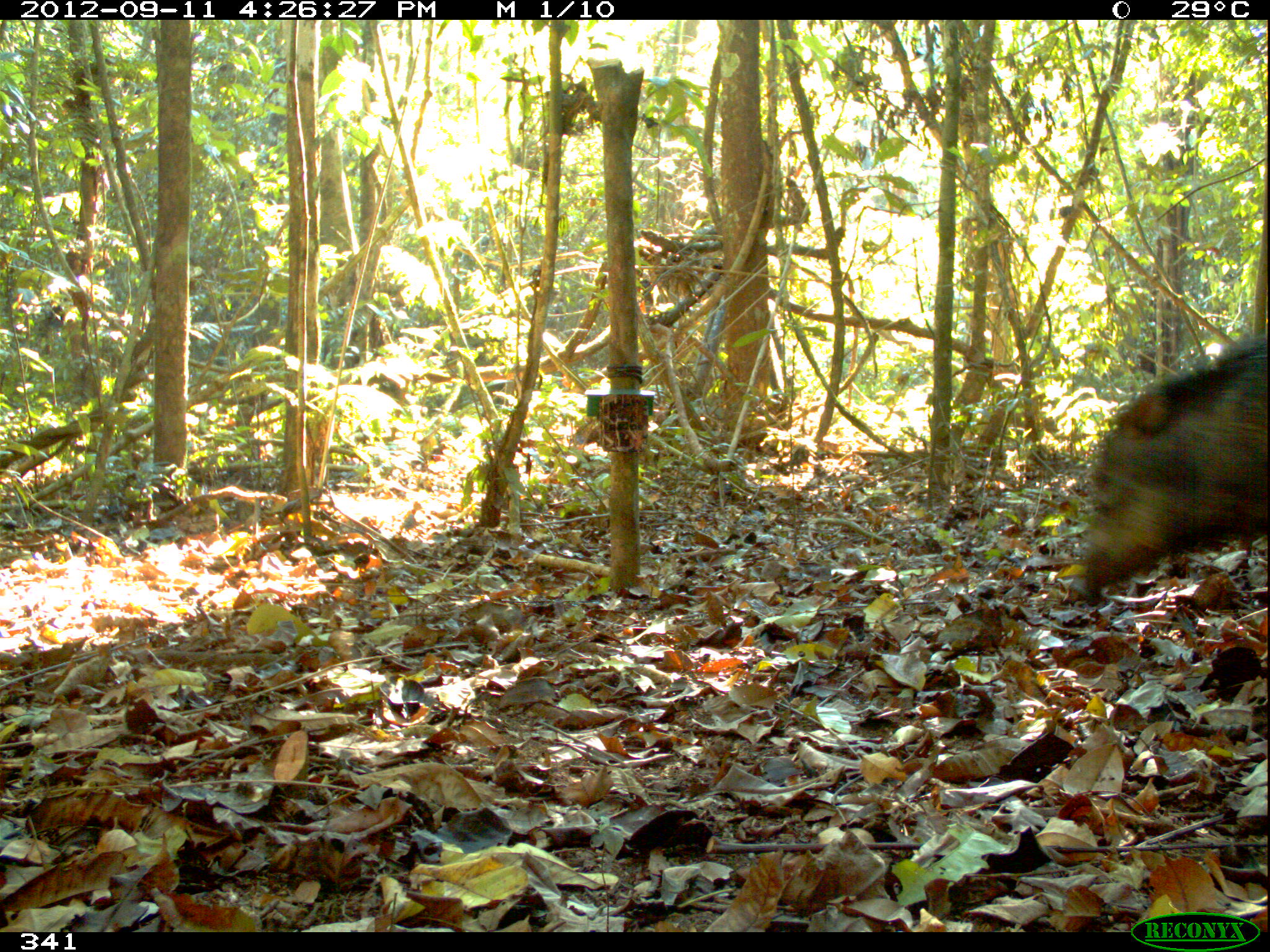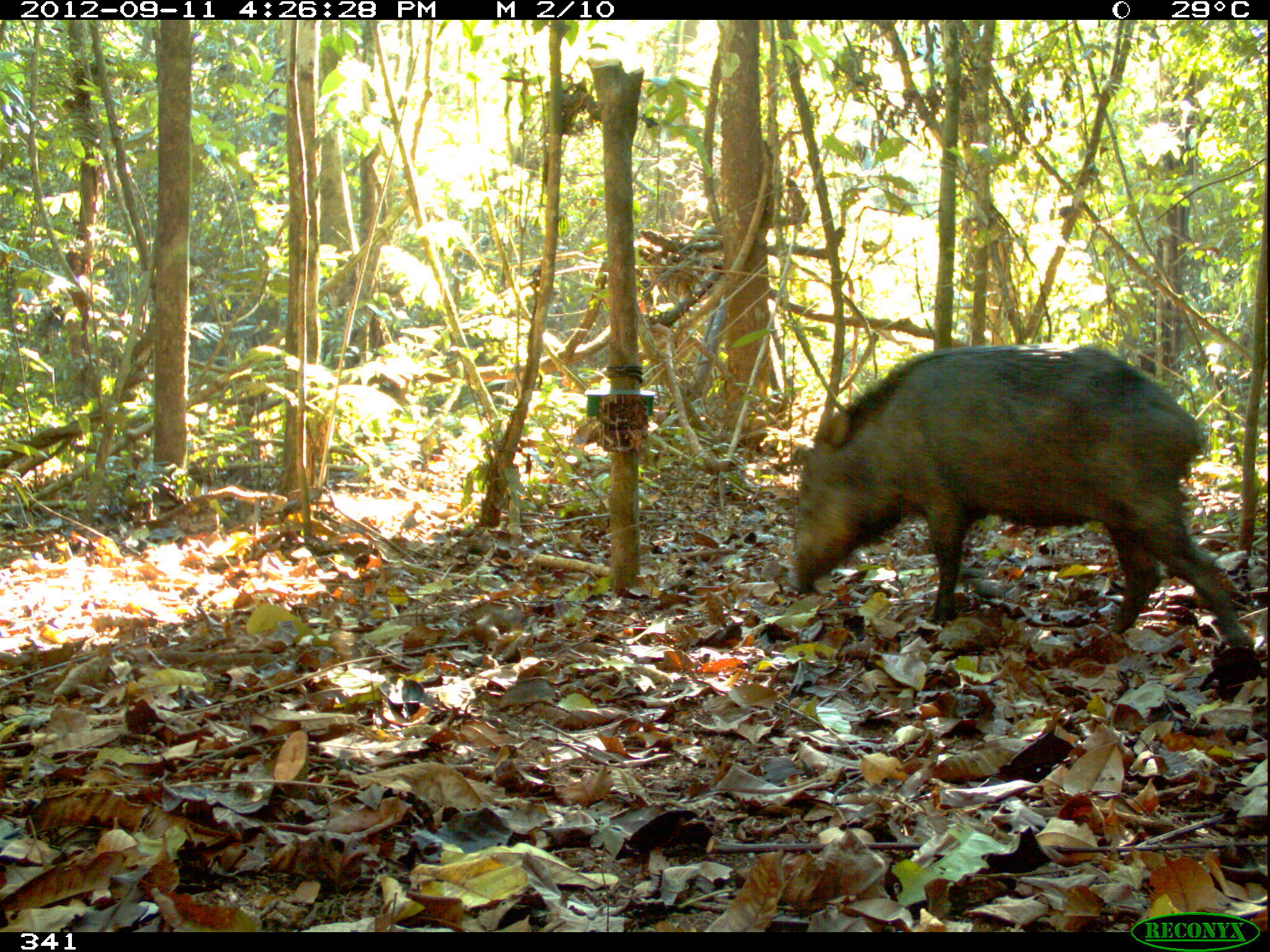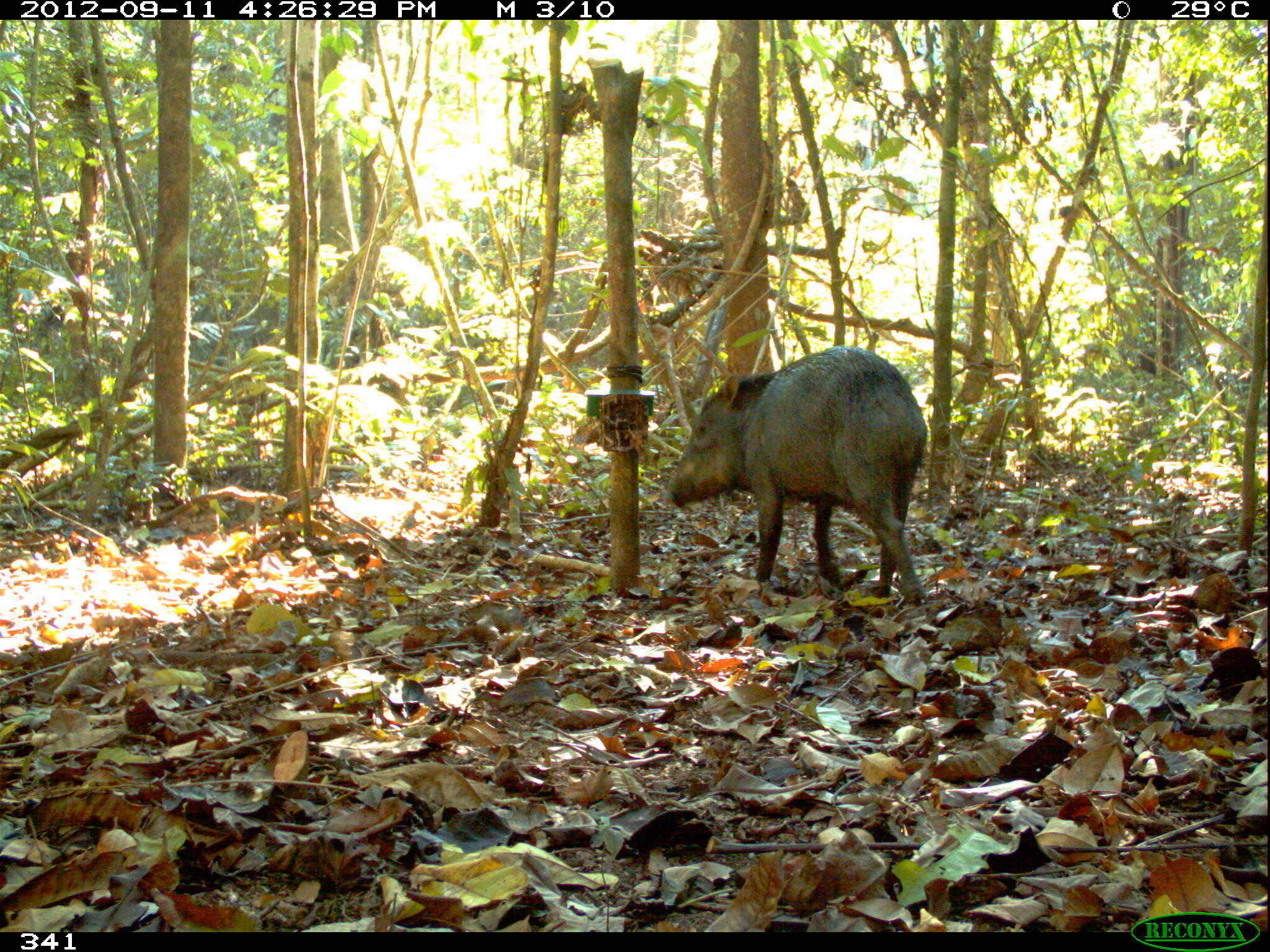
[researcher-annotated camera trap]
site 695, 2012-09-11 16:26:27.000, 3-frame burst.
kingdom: Animalia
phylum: Chordata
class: Mammalia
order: Artiodactyla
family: Tayassuidae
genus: Tayassu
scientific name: Tayassu pecari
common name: white-lipped peccary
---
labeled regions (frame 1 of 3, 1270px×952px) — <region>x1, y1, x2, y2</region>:
tayassu pecari: <region>1069, 339, 1270, 602</region>